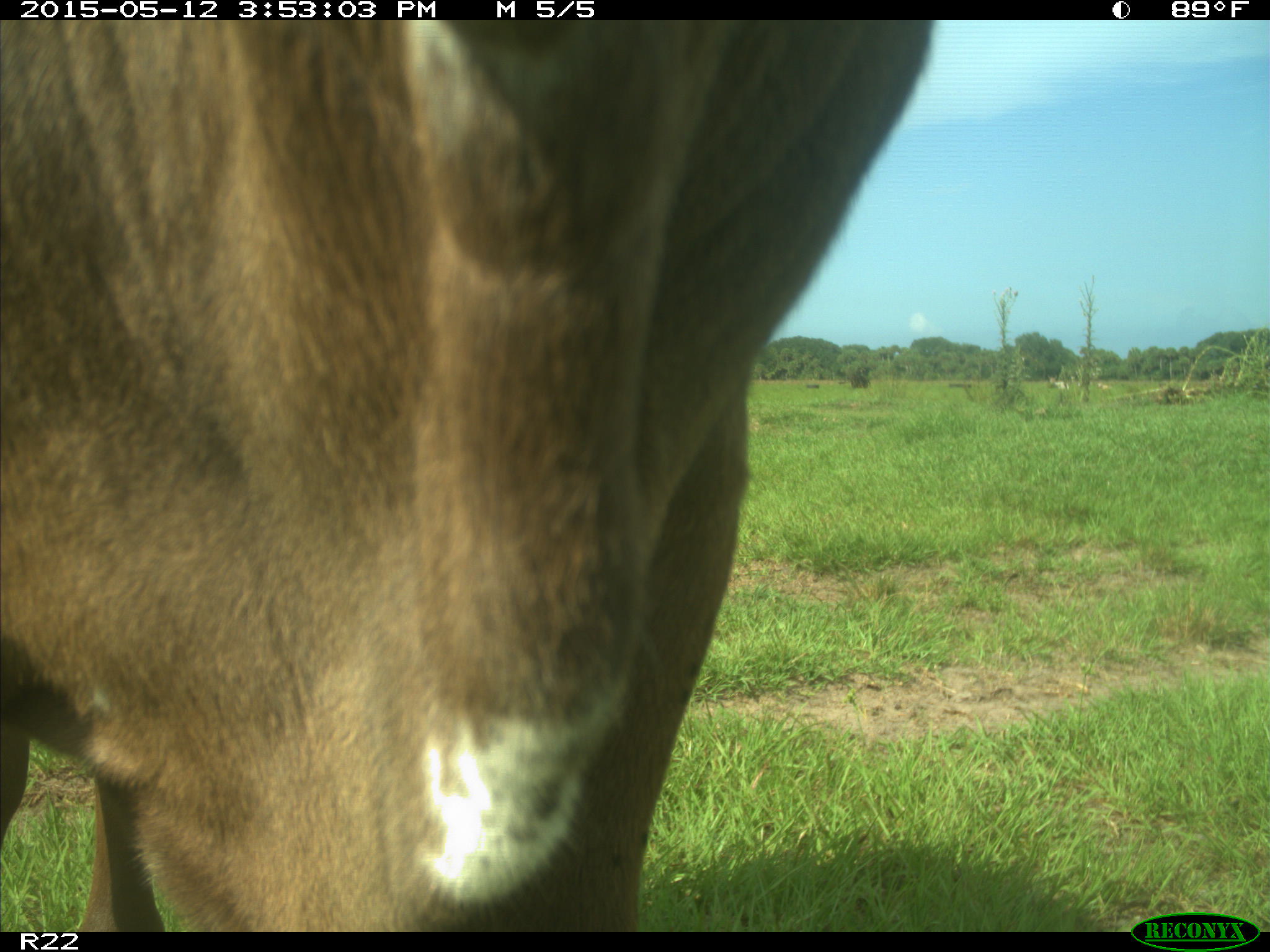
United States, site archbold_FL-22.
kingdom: Animalia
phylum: Chordata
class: Mammalia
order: Artiodactyla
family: Bovidae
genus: Bos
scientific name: Bos taurus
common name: domestic cow